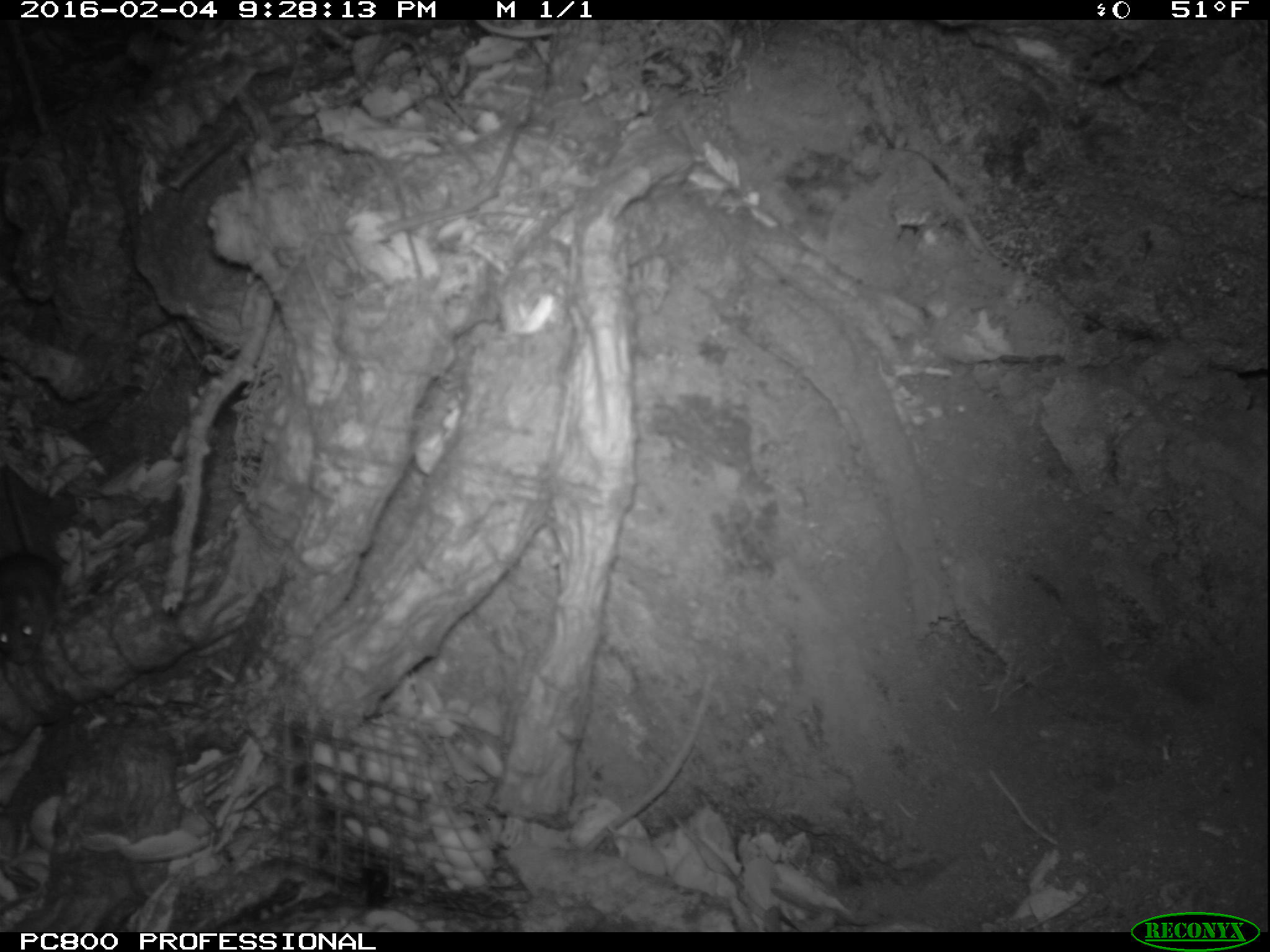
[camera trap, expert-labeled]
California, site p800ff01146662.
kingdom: Animalia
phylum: Chordata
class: Mammalia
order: Rodentia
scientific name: Rodentia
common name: rodent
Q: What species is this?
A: Rodent (Rodentia).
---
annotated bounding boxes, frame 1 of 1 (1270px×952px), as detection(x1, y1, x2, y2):
rodent: detection(0, 469, 60, 666)